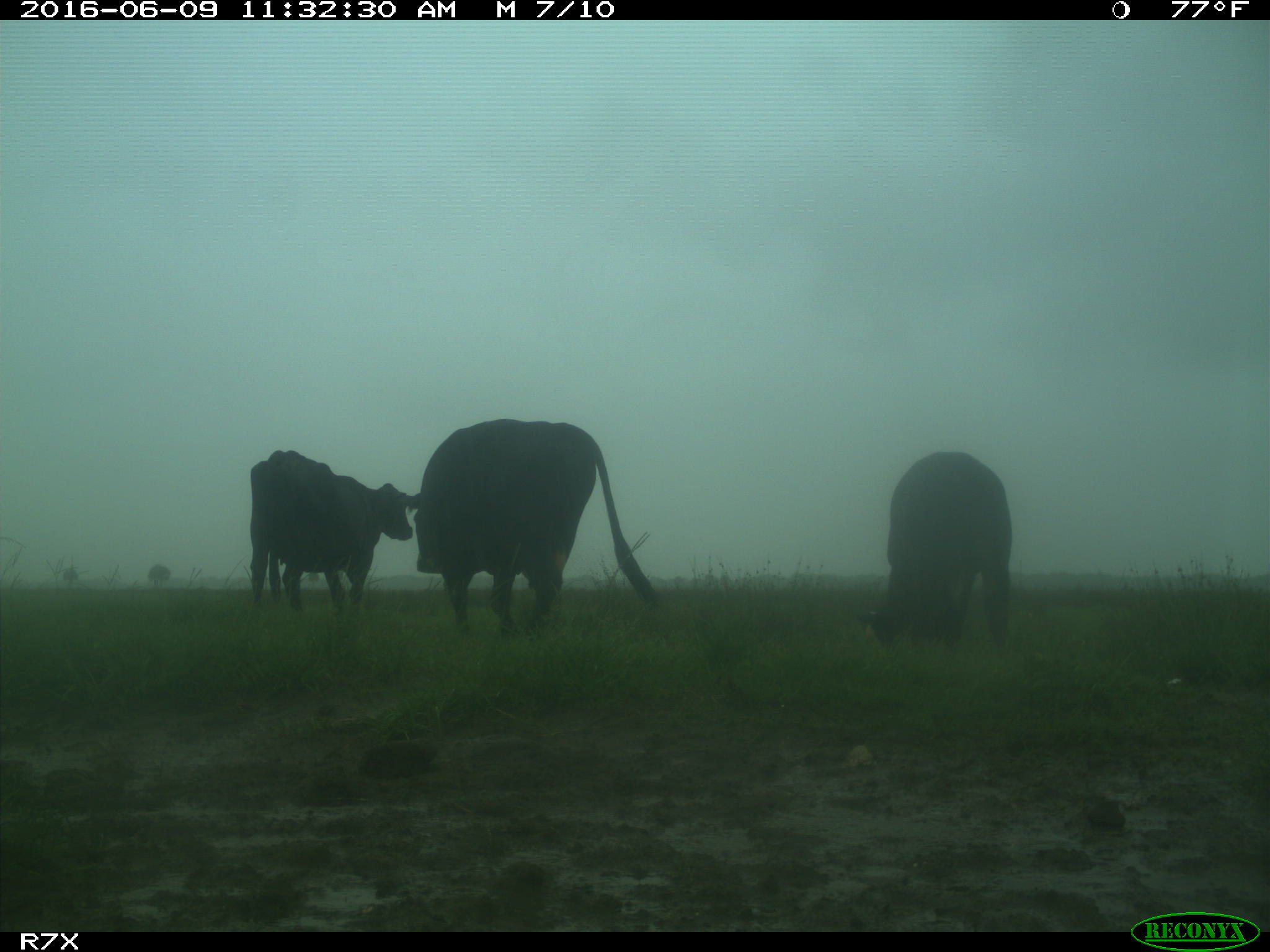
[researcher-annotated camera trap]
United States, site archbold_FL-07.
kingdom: Animalia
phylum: Chordata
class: Mammalia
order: Artiodactyla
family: Bovidae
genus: Bos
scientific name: Bos taurus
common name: domestic cow